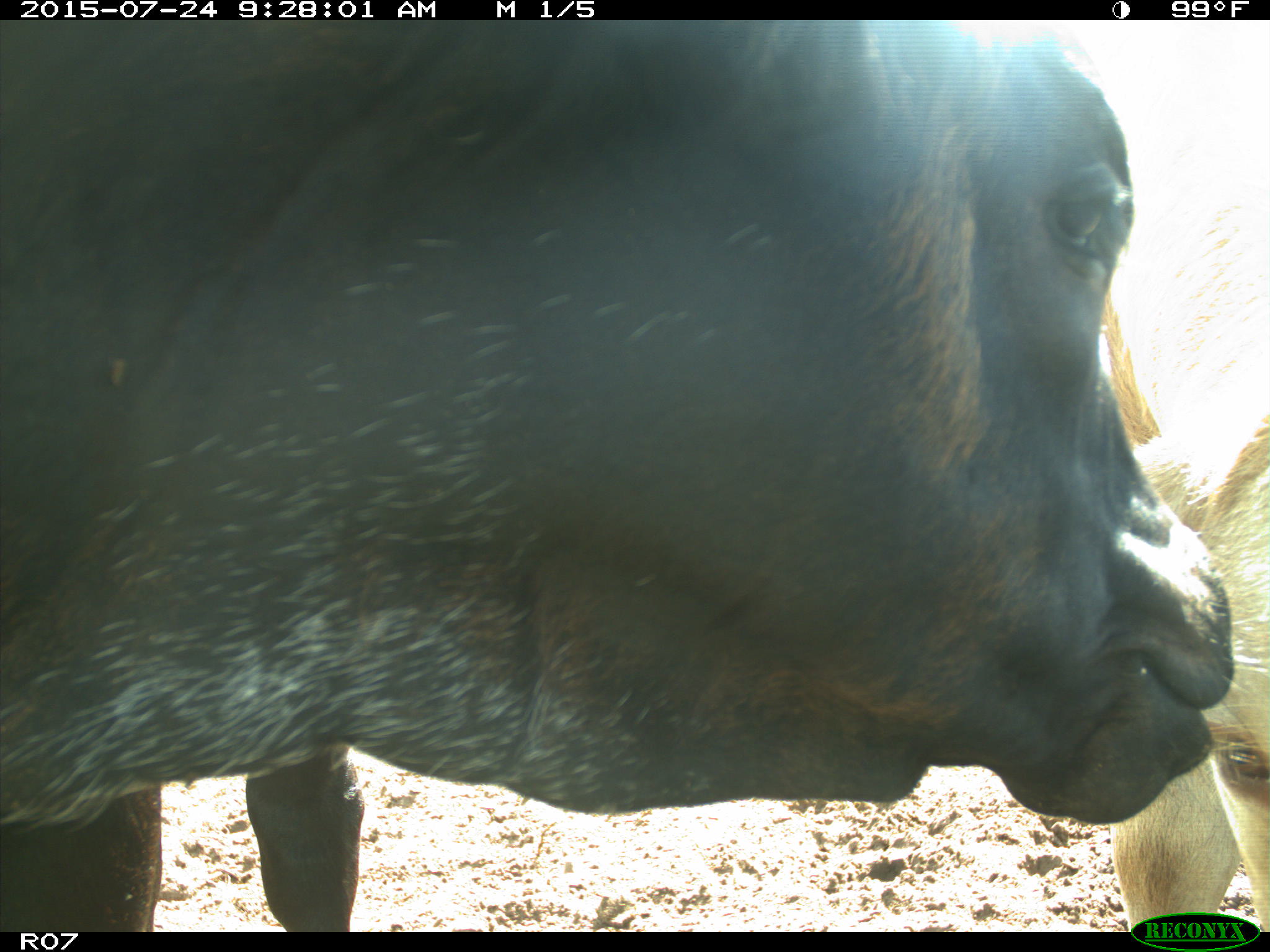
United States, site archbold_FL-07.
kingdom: Animalia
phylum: Chordata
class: Mammalia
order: Artiodactyla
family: Bovidae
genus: Bos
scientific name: Bos taurus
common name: domestic cow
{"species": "Bos taurus (domestic cow)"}